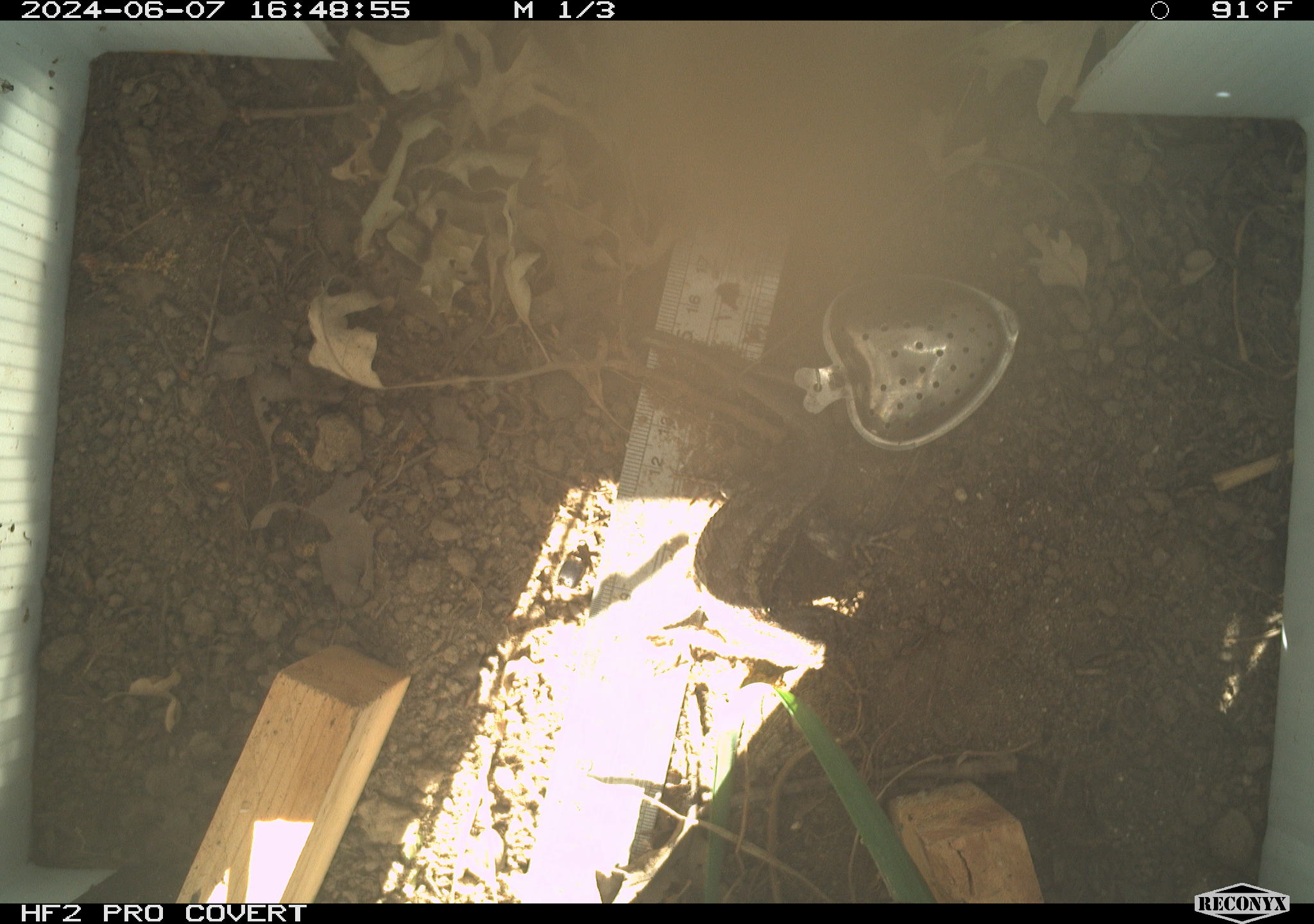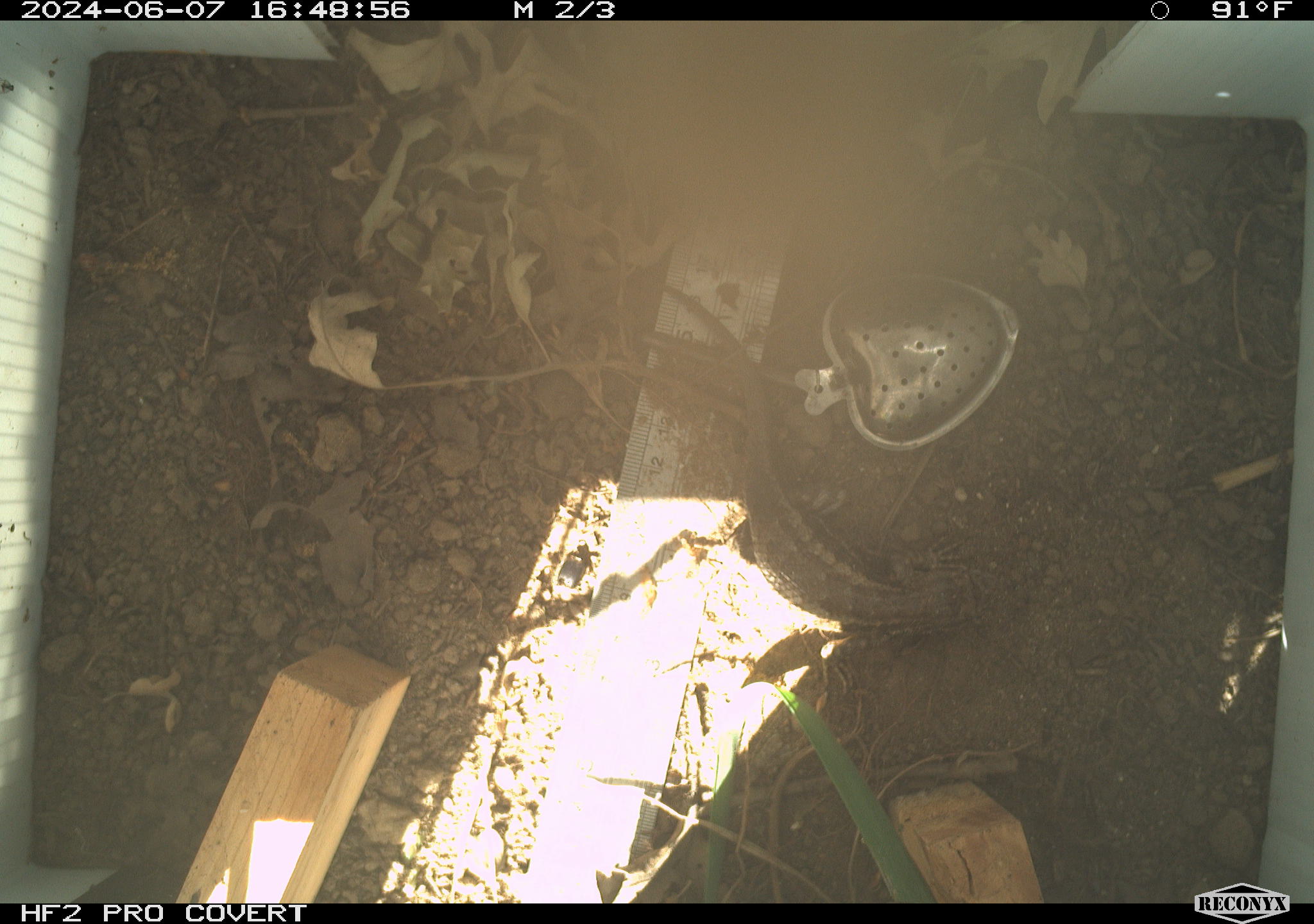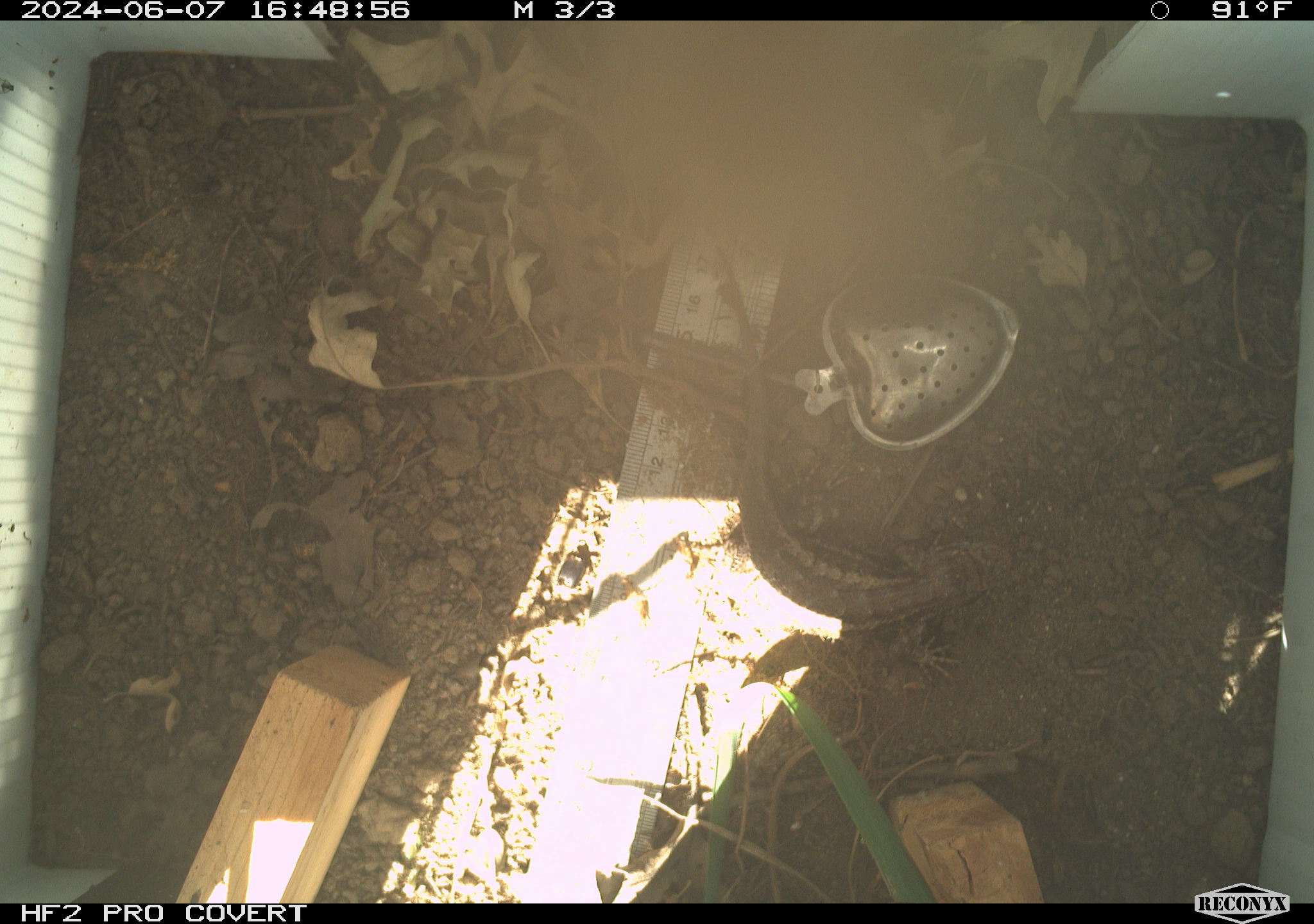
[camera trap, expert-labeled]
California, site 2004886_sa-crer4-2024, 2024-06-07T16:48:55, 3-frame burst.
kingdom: Animalia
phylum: Chordata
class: Reptilia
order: Squamata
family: Phrynosomatidae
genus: Sceloporus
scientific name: Sceloporus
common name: spiny lizards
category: sceloporus species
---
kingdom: Animalia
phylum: Chordata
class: Aves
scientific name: Aves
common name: bird